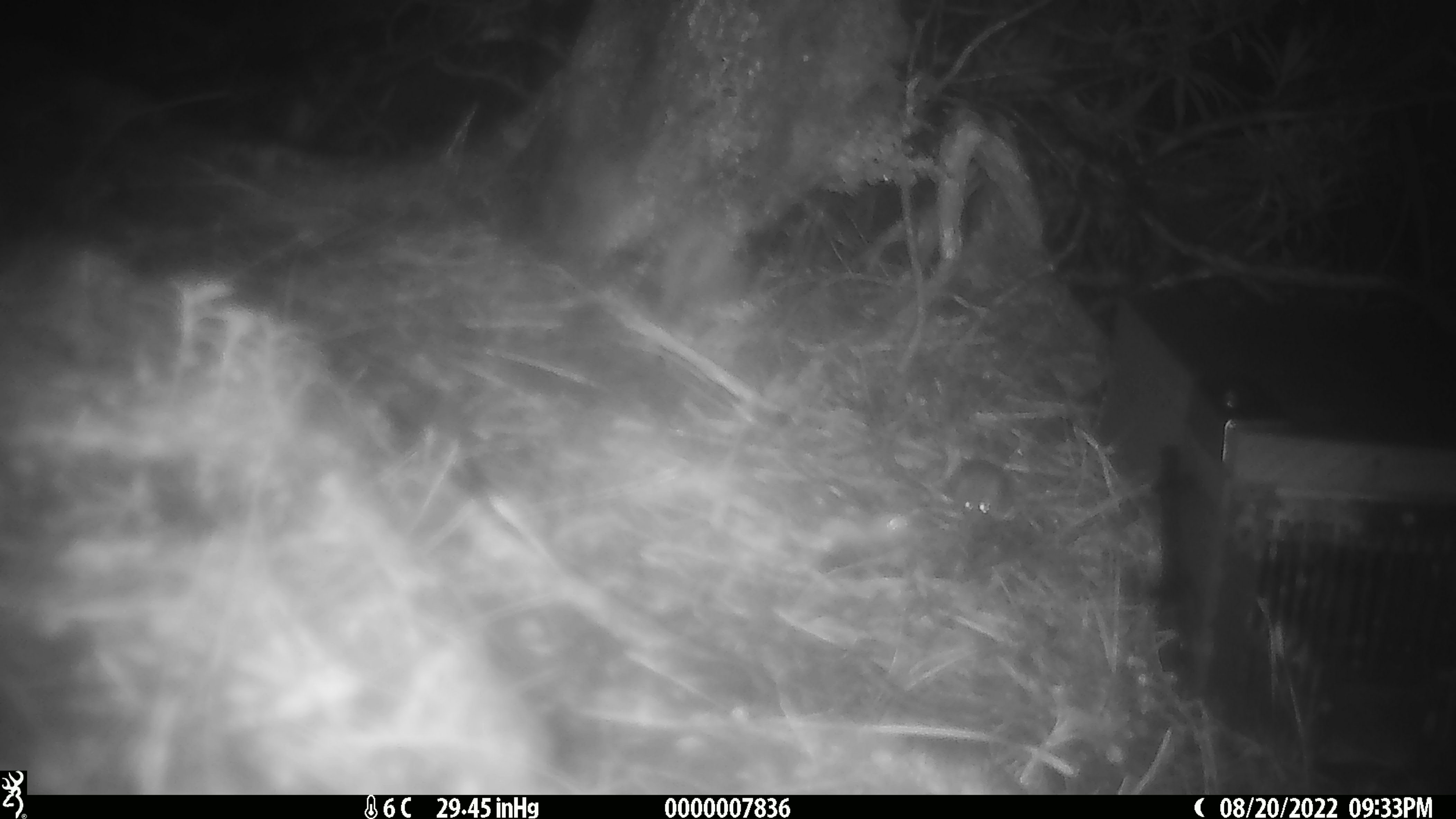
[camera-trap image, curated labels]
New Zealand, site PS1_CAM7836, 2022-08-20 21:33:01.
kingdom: Animalia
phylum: Chordata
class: Mammalia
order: Rodentia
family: Muridae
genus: Mus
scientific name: Mus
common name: mouse